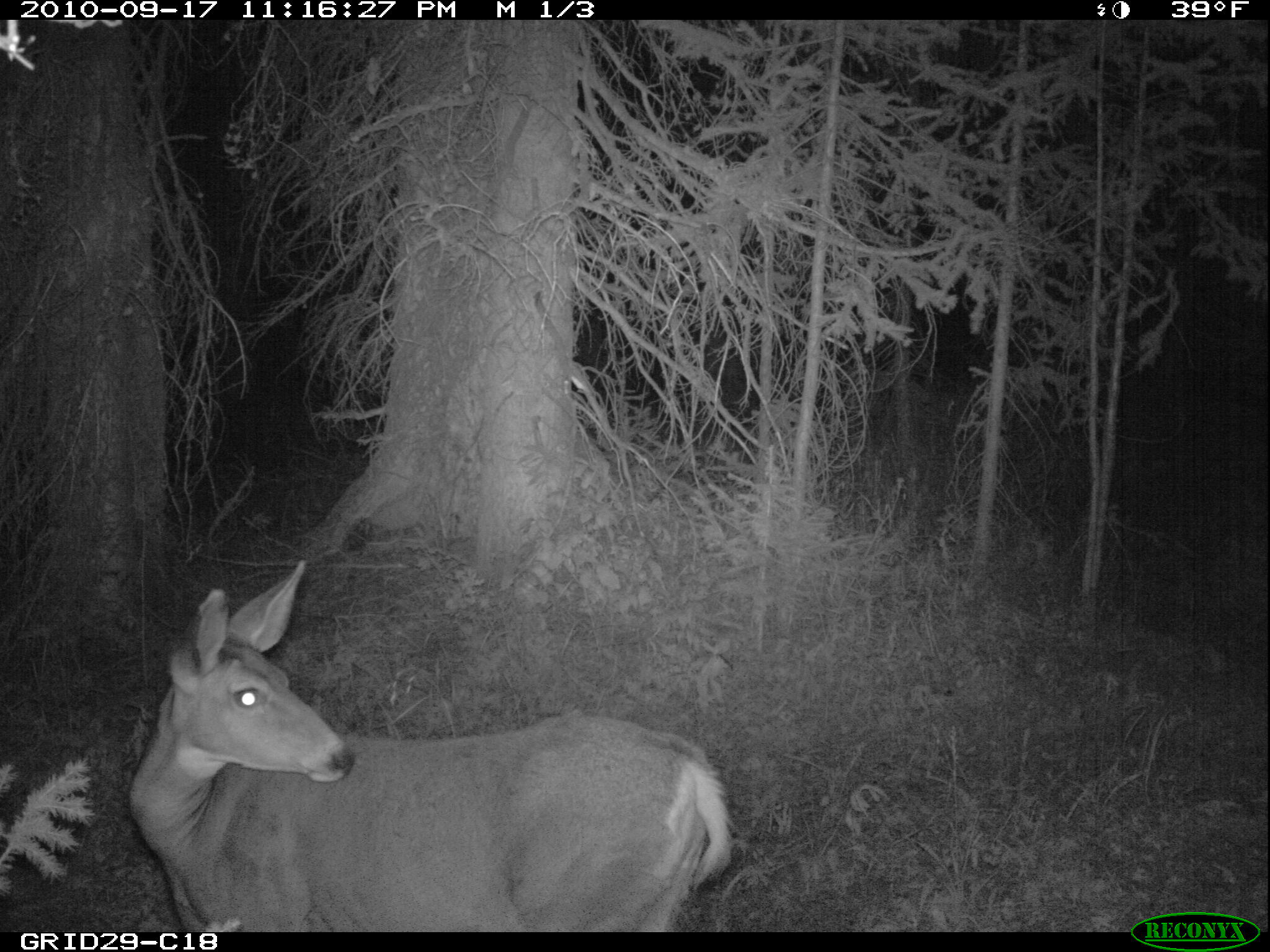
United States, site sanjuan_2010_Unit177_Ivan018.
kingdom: Animalia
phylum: Chordata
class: Mammalia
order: Artiodactyla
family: Cervidae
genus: Odocoileus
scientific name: Odocoileus hemionus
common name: mule deer